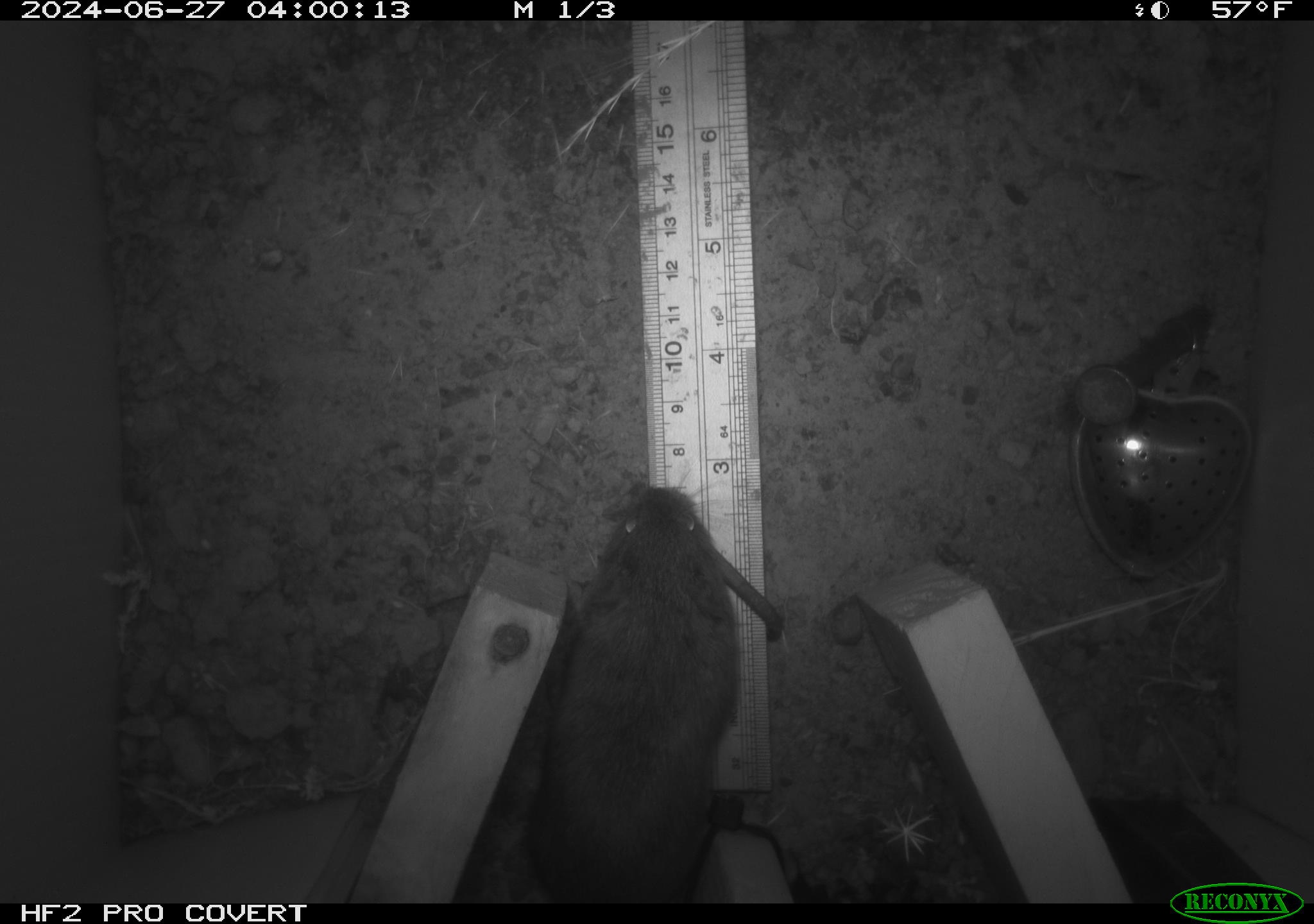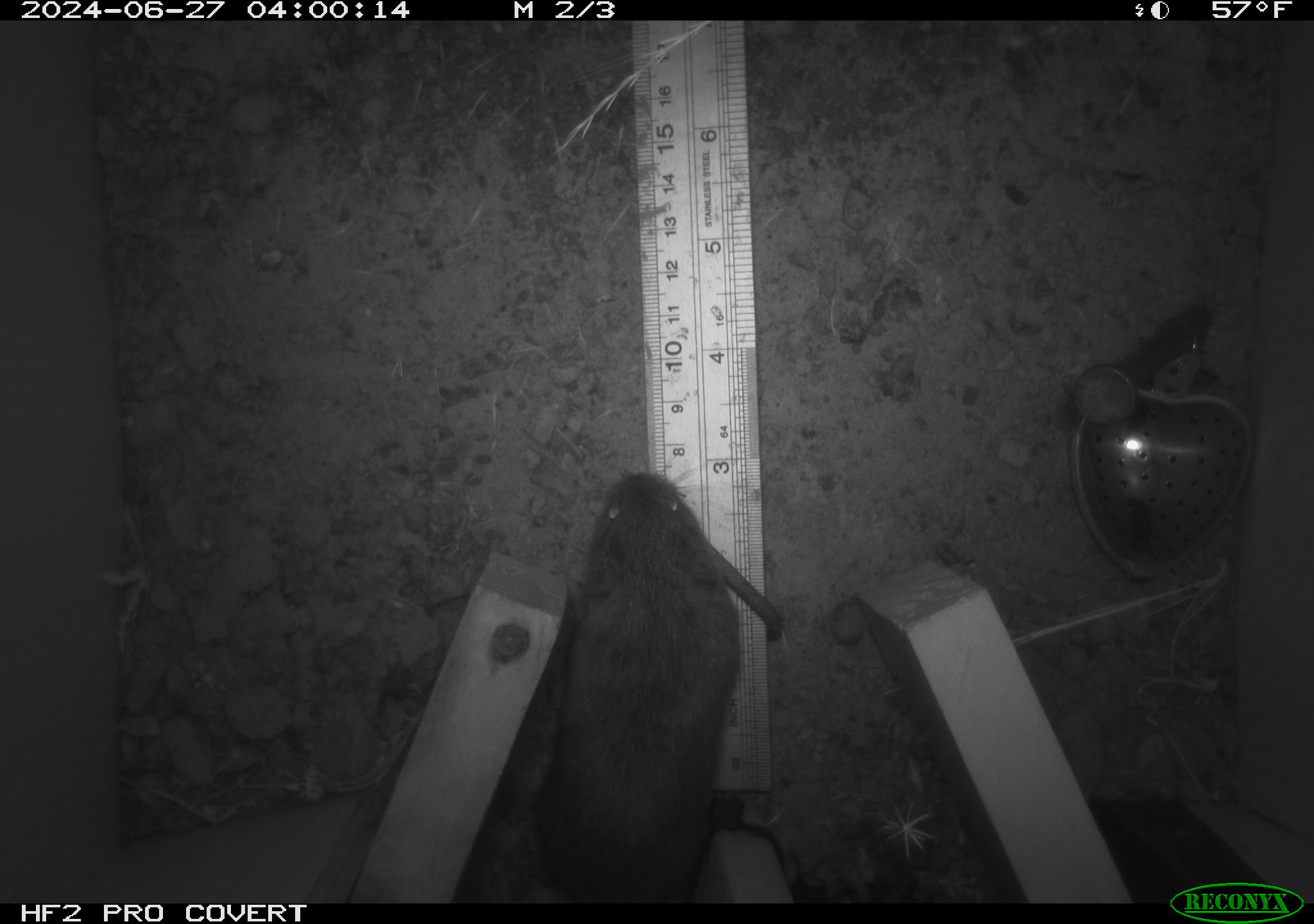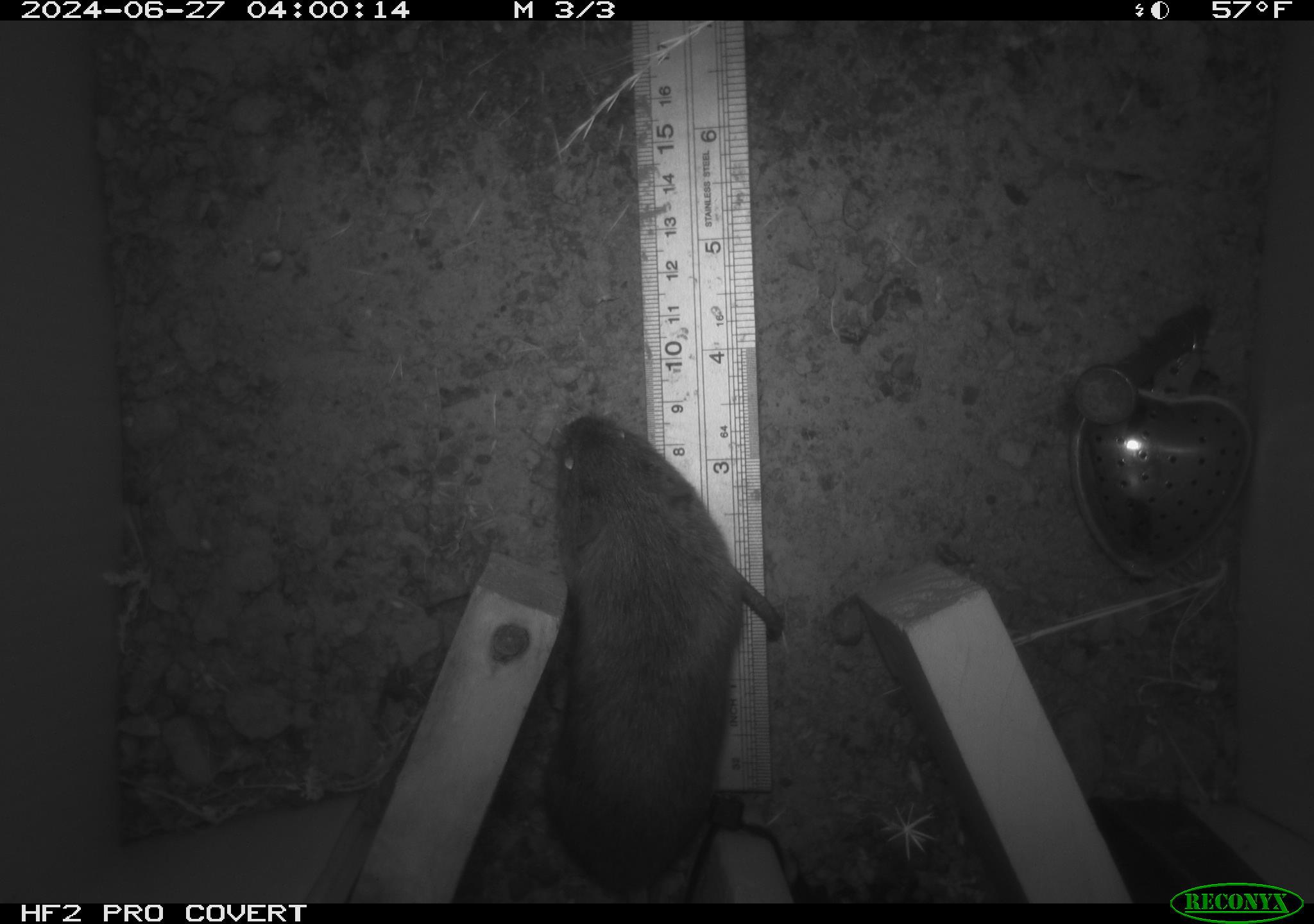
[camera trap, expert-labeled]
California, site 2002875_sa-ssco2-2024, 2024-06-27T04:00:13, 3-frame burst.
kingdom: Animalia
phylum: Chordata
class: Mammalia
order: Rodentia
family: Cricetidae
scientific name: Arvicolinae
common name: voles, lemmings, and muskrats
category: arvicolinae subfamily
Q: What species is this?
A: Arvicolinae subfamily (voles, lemmings, and muskrats) (Arvicolinae).